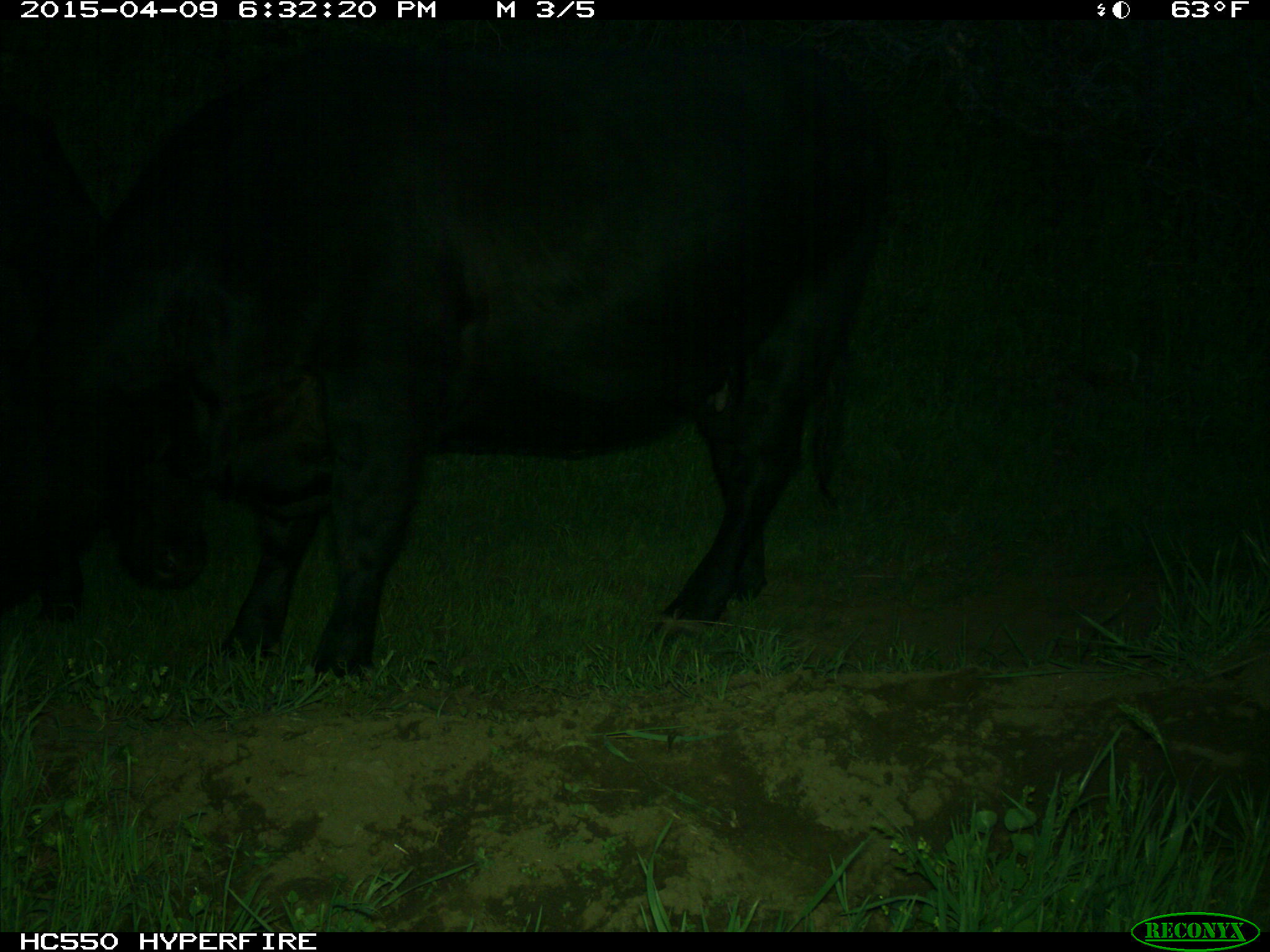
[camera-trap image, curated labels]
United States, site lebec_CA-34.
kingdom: Animalia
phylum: Chordata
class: Mammalia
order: Artiodactyla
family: Bovidae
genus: Bos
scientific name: Bos taurus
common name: domestic cow